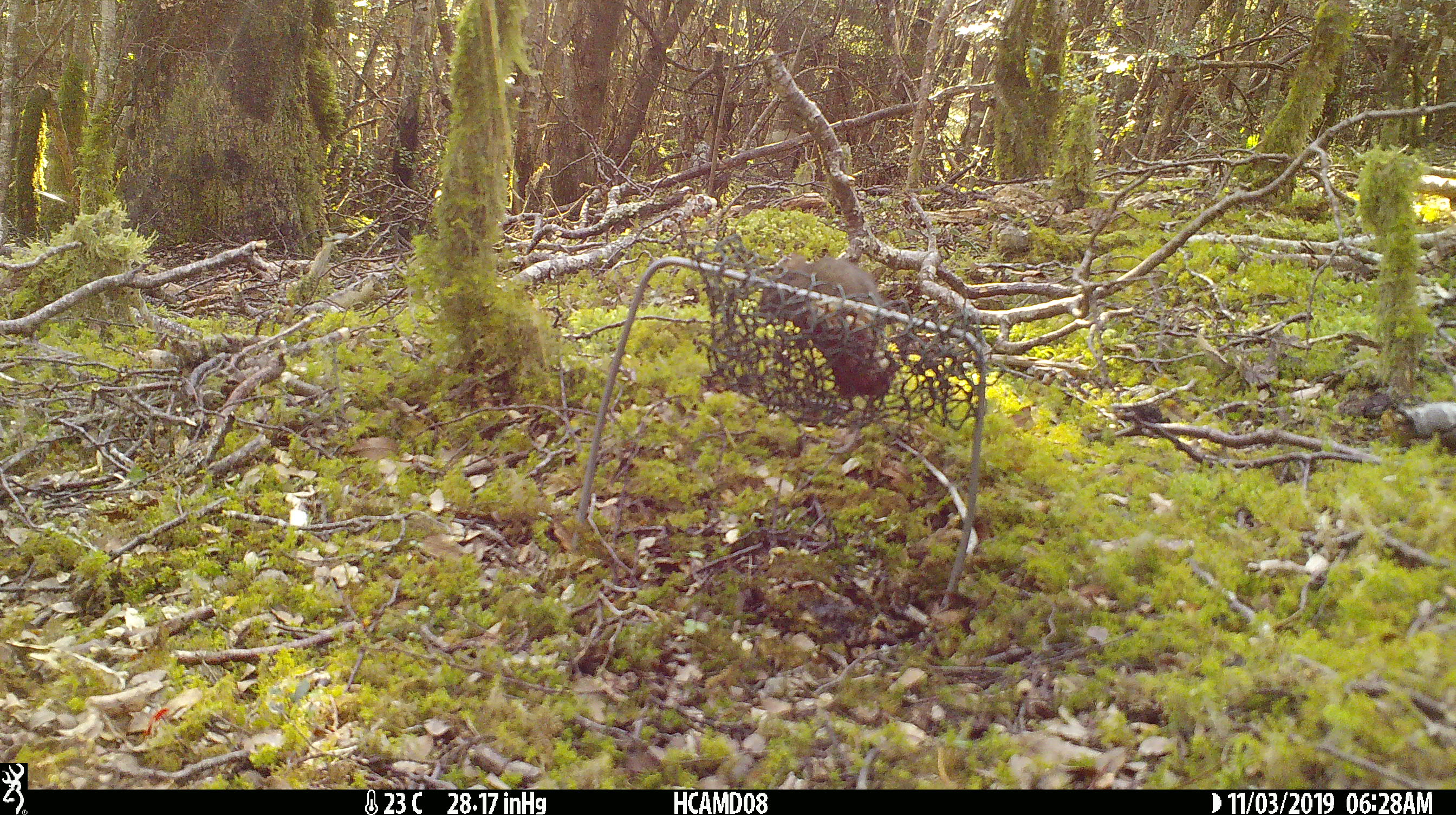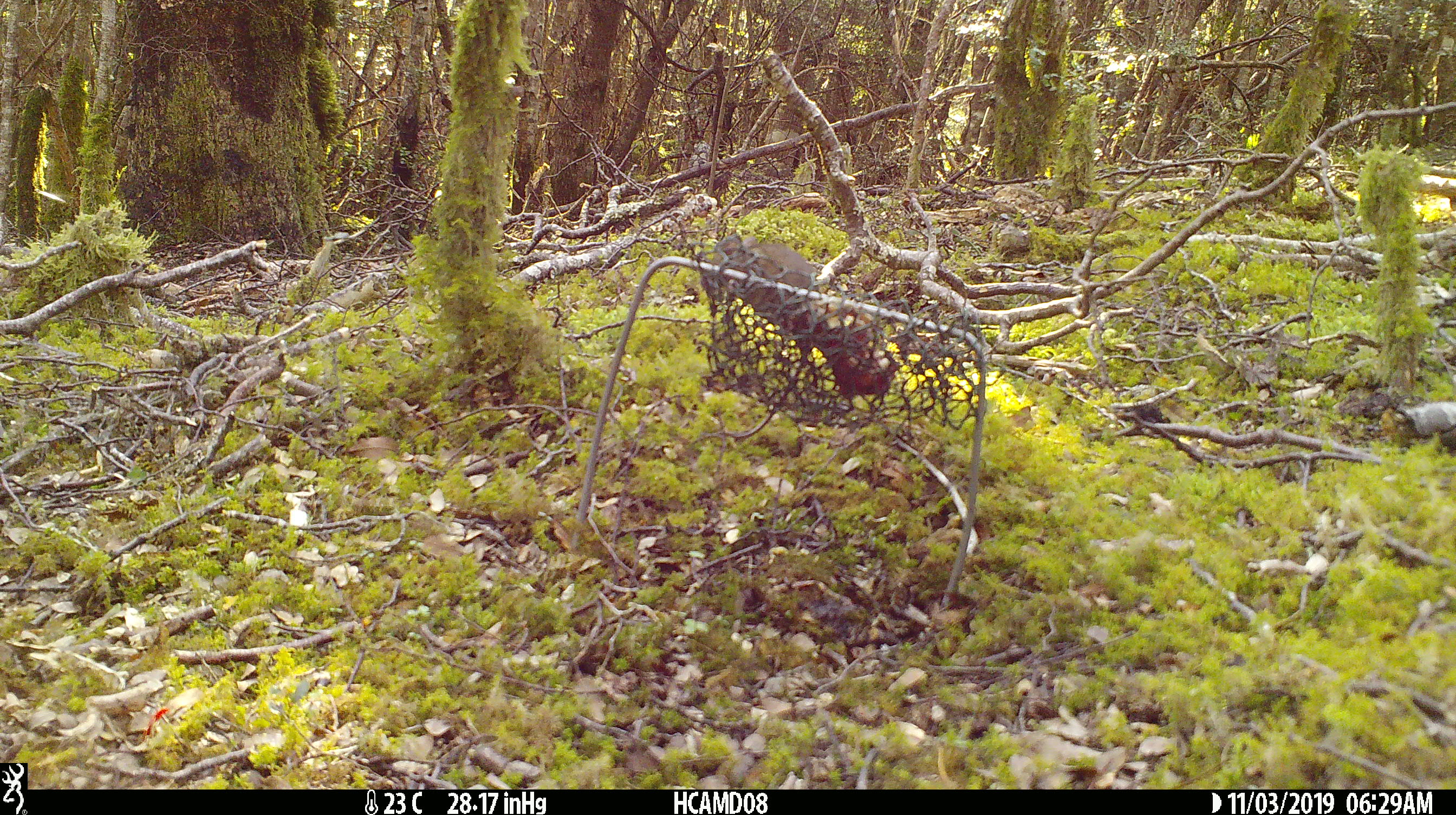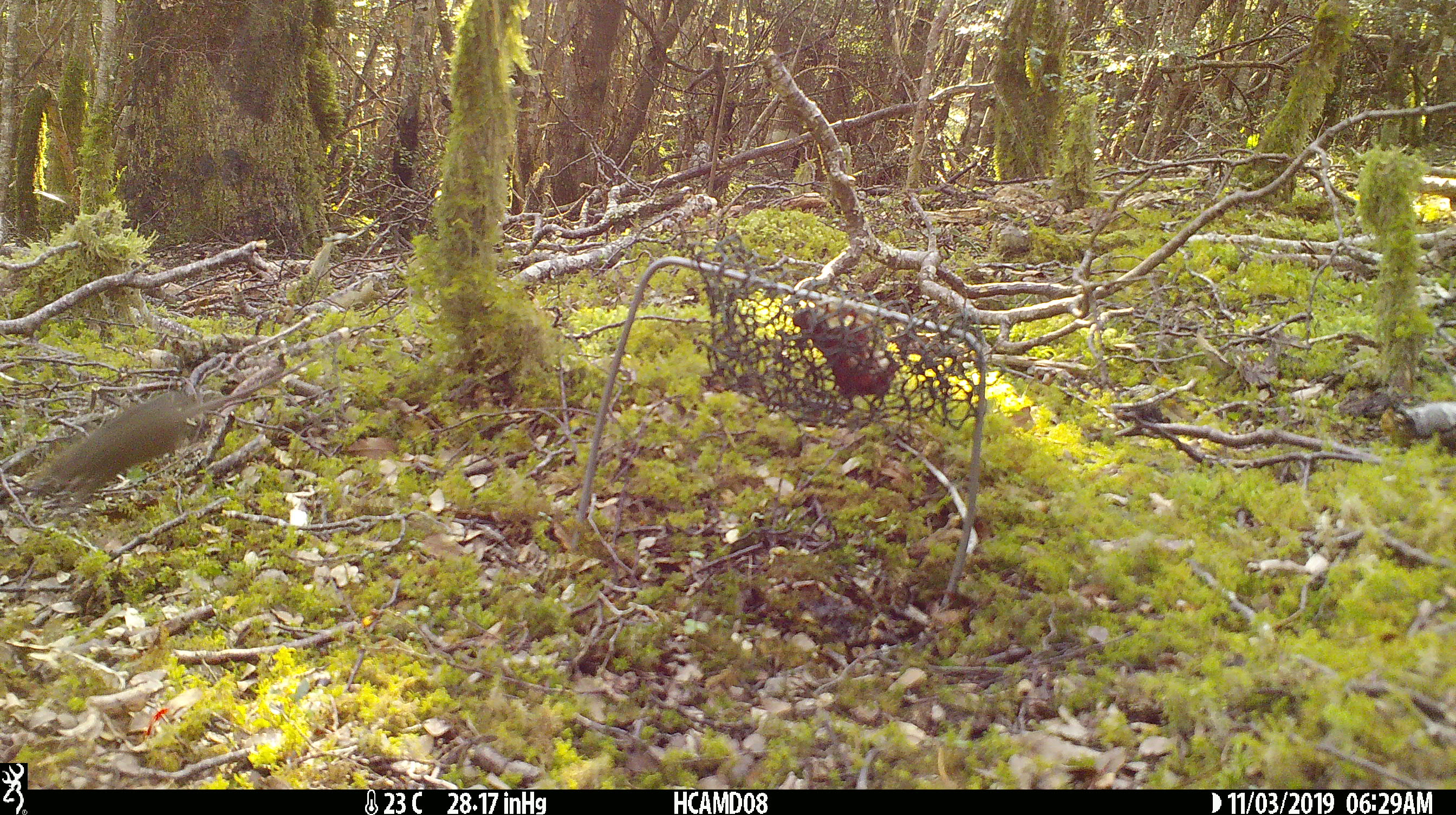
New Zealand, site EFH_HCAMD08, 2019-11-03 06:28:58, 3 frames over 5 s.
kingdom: Animalia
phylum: Chordata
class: Mammalia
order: Rodentia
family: Muridae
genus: Mus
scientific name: Mus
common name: mouse